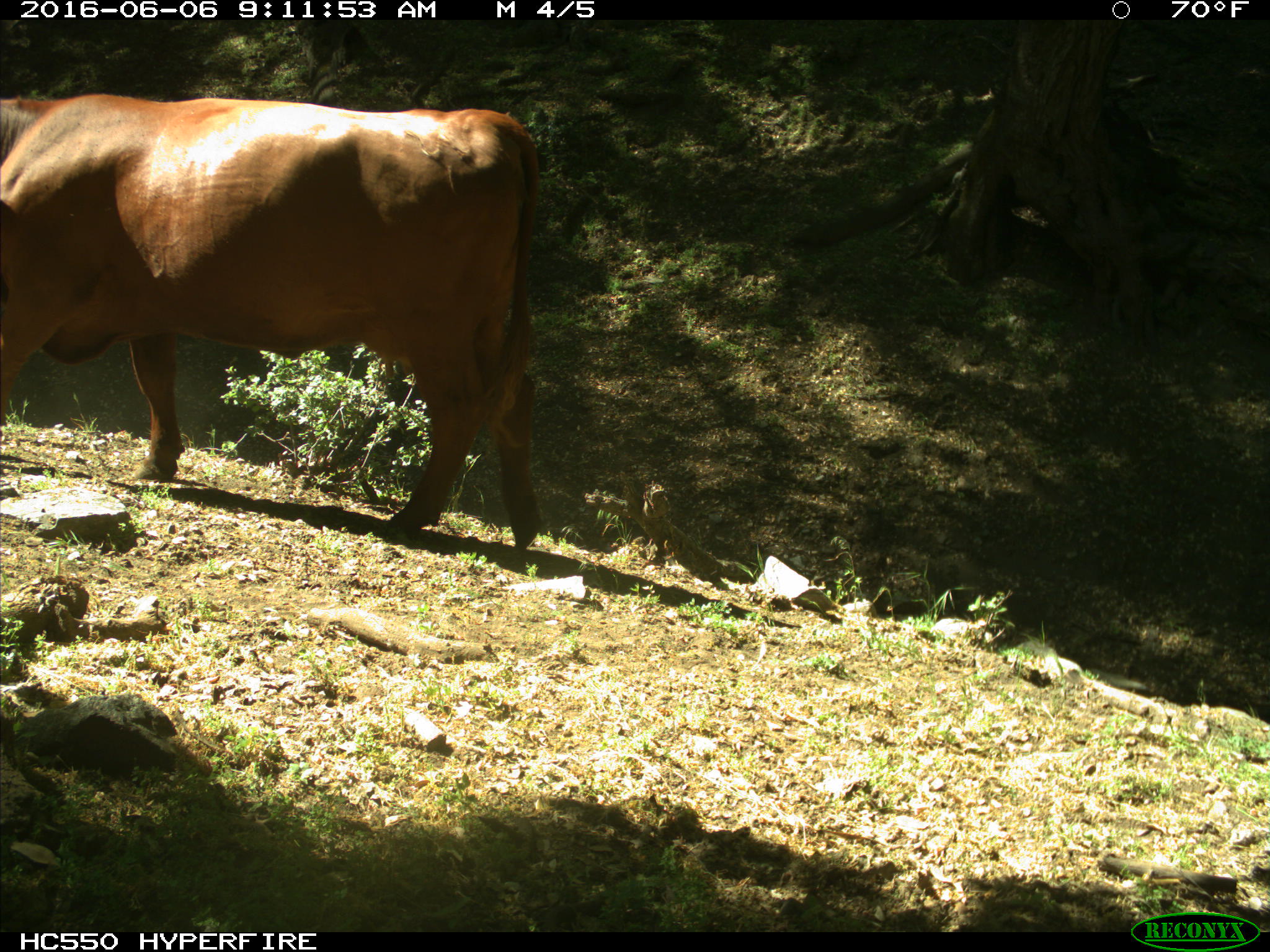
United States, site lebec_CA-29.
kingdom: Animalia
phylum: Chordata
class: Mammalia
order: Artiodactyla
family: Bovidae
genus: Bos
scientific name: Bos taurus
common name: domestic cow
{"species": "Bos taurus (domestic cow)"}